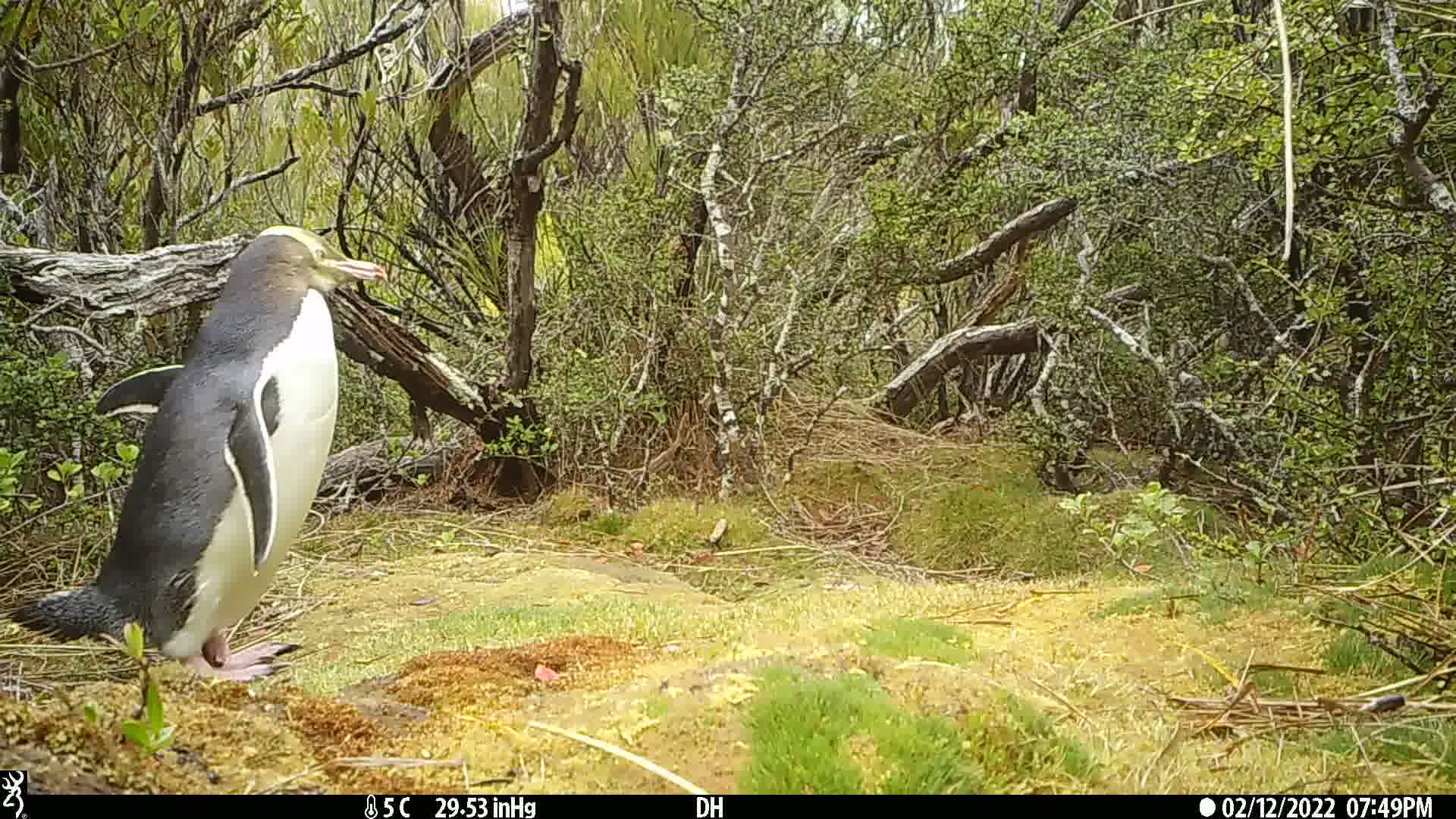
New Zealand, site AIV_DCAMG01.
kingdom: Animalia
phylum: Chordata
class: Aves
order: Sphenisciformes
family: Spheniscidae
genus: Megadyptes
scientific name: Megadyptes antipodes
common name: yellow-eyed penguin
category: yellow eyed penguin